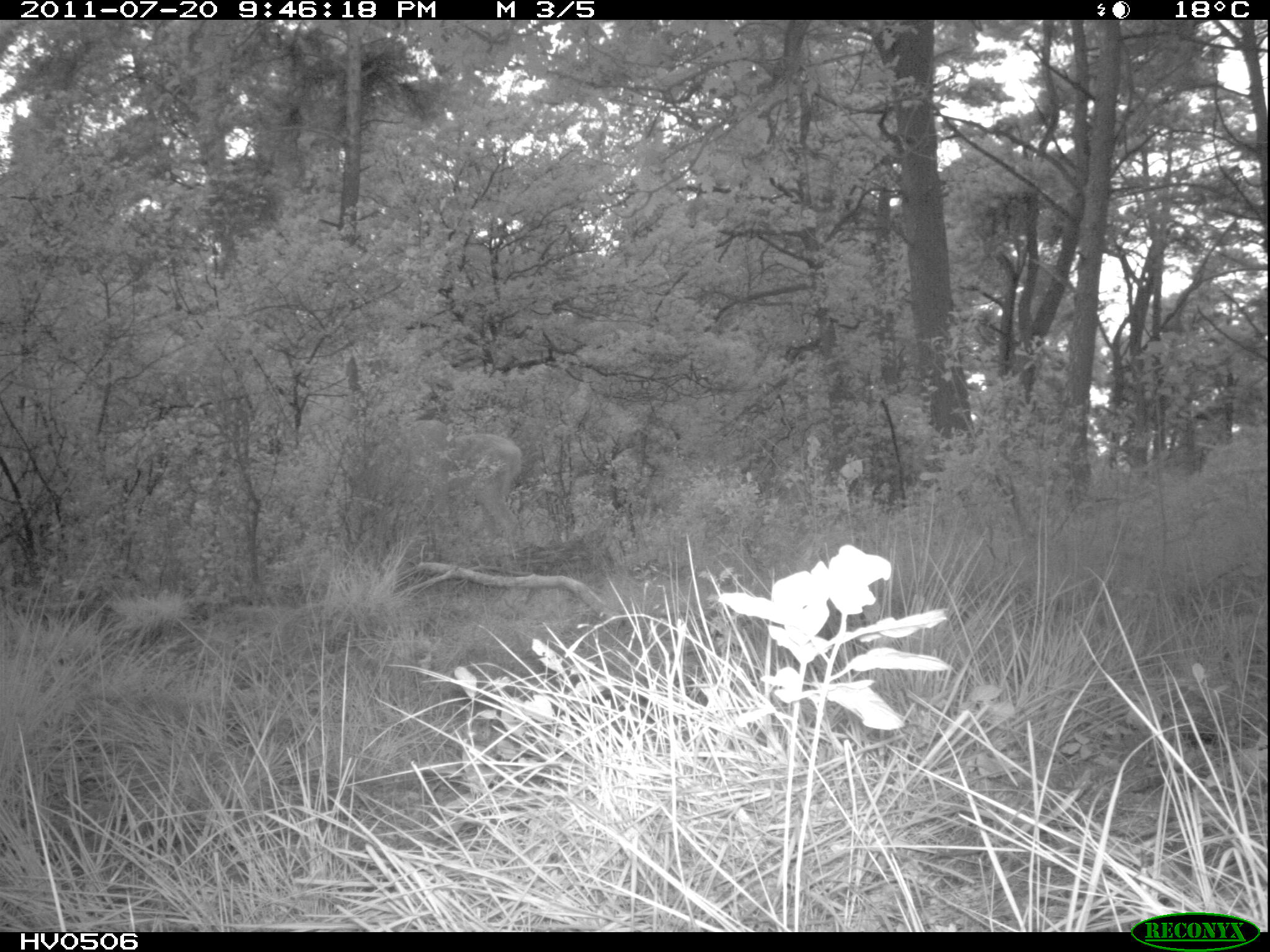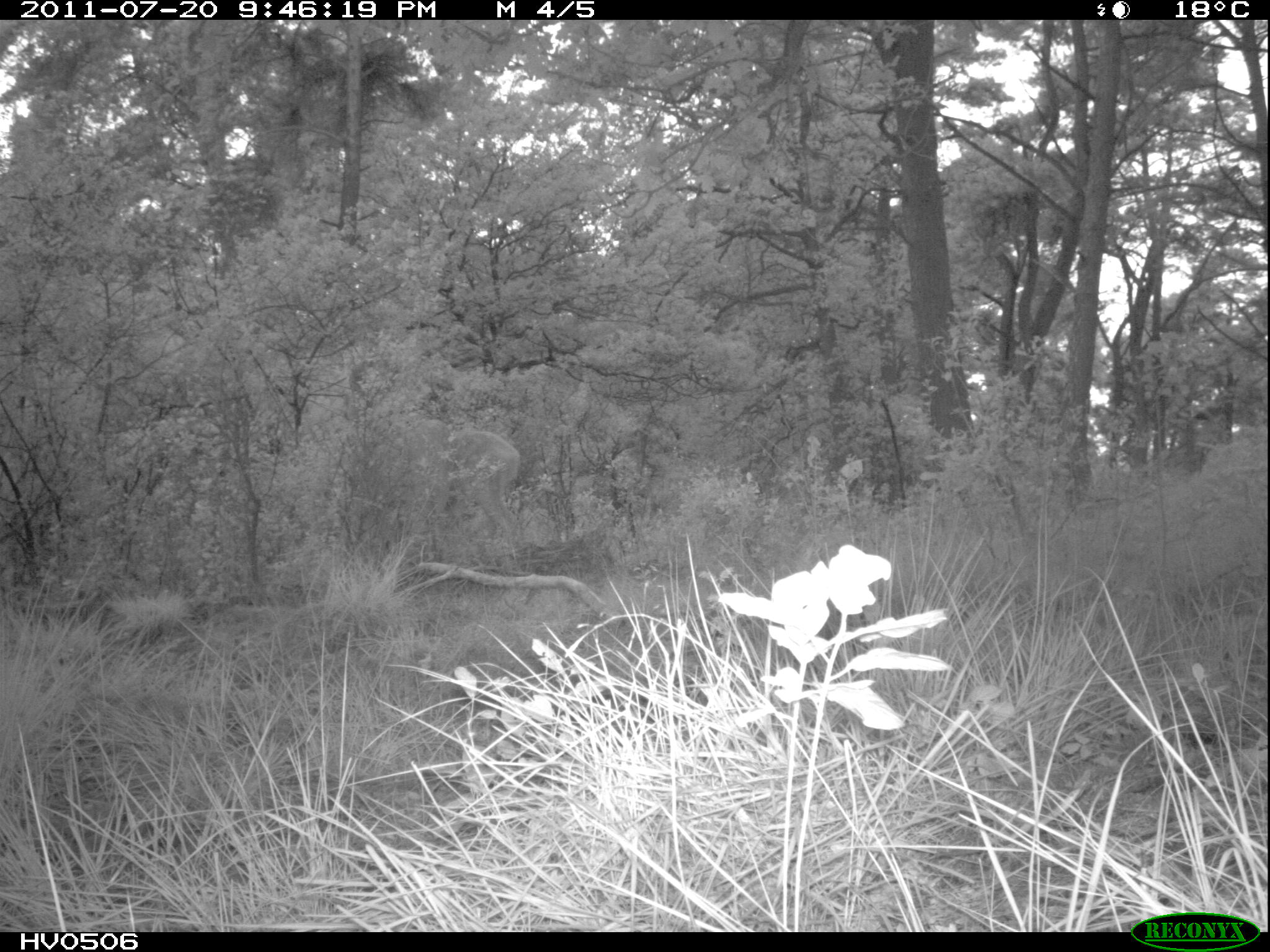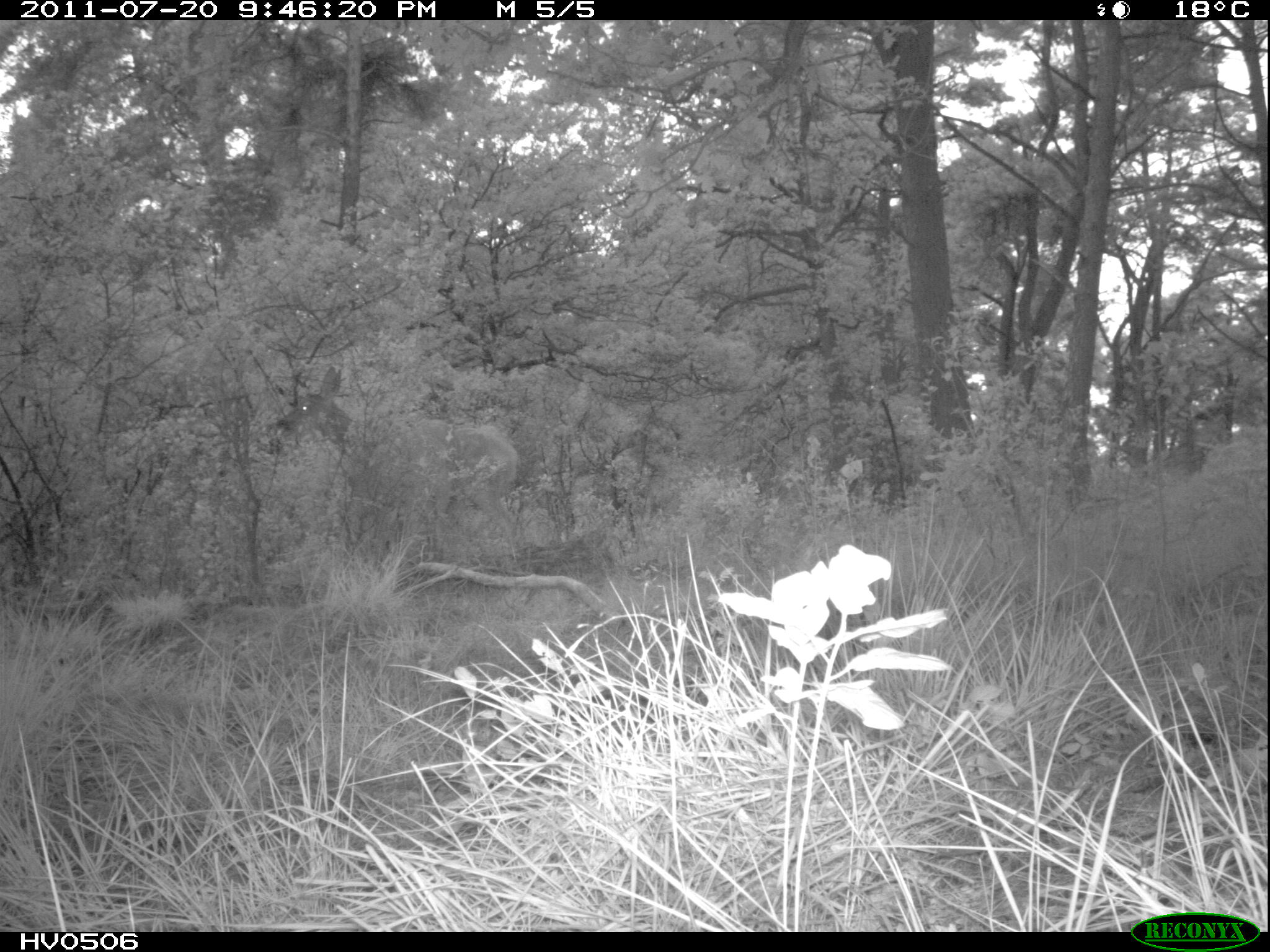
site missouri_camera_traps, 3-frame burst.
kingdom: Animalia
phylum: Chordata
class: Mammalia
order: Artiodactyla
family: Cervidae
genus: Cervus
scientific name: Cervus elaphus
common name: red deer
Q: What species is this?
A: Red deer (Cervus elaphus).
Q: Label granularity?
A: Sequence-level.